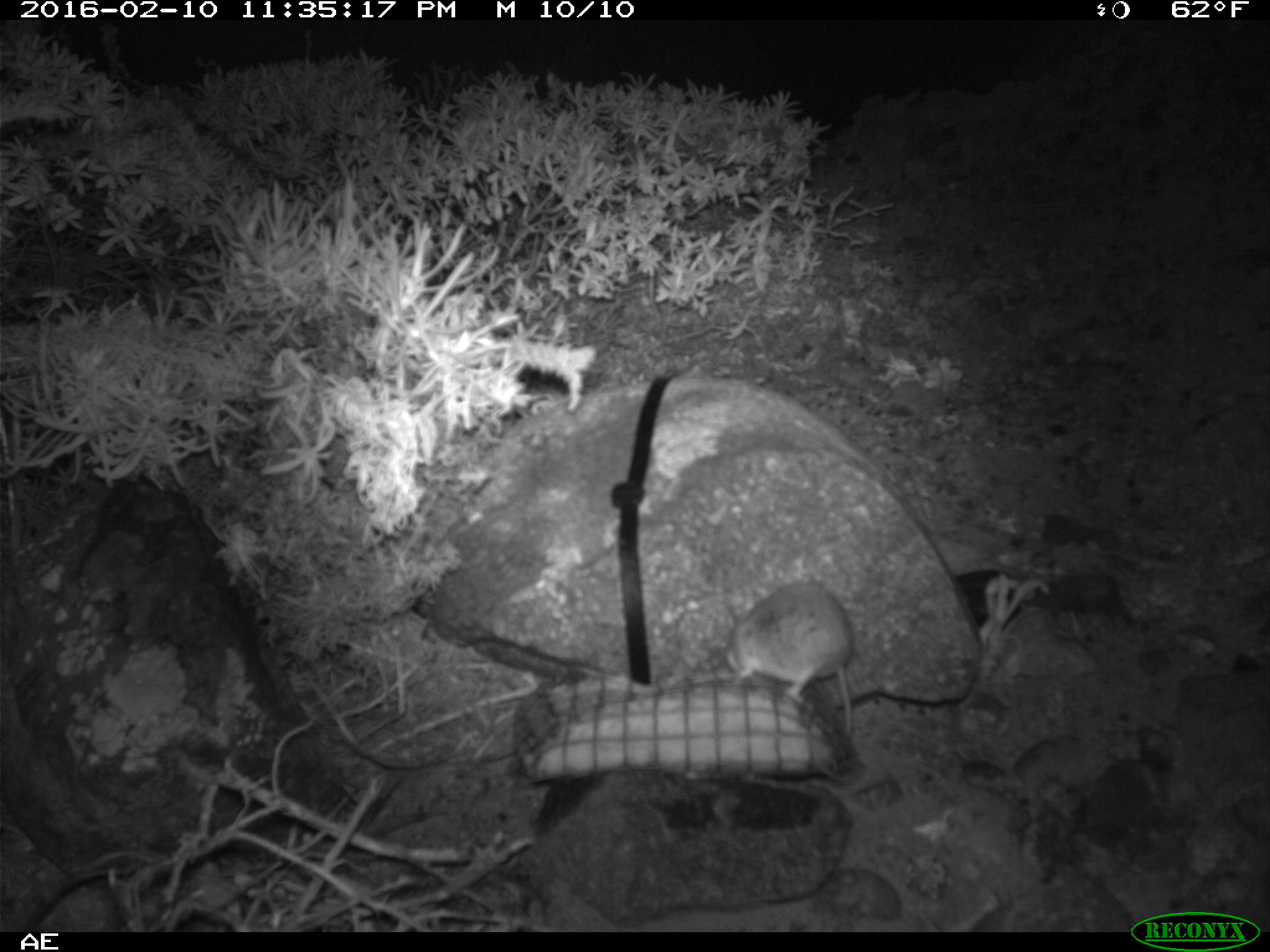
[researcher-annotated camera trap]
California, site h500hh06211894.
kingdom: Animalia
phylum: Chordata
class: Mammalia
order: Rodentia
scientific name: Rodentia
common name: rodent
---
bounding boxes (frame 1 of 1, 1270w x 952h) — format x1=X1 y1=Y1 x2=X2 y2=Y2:
rodent: x1=726 y1=581 x2=853 y2=751